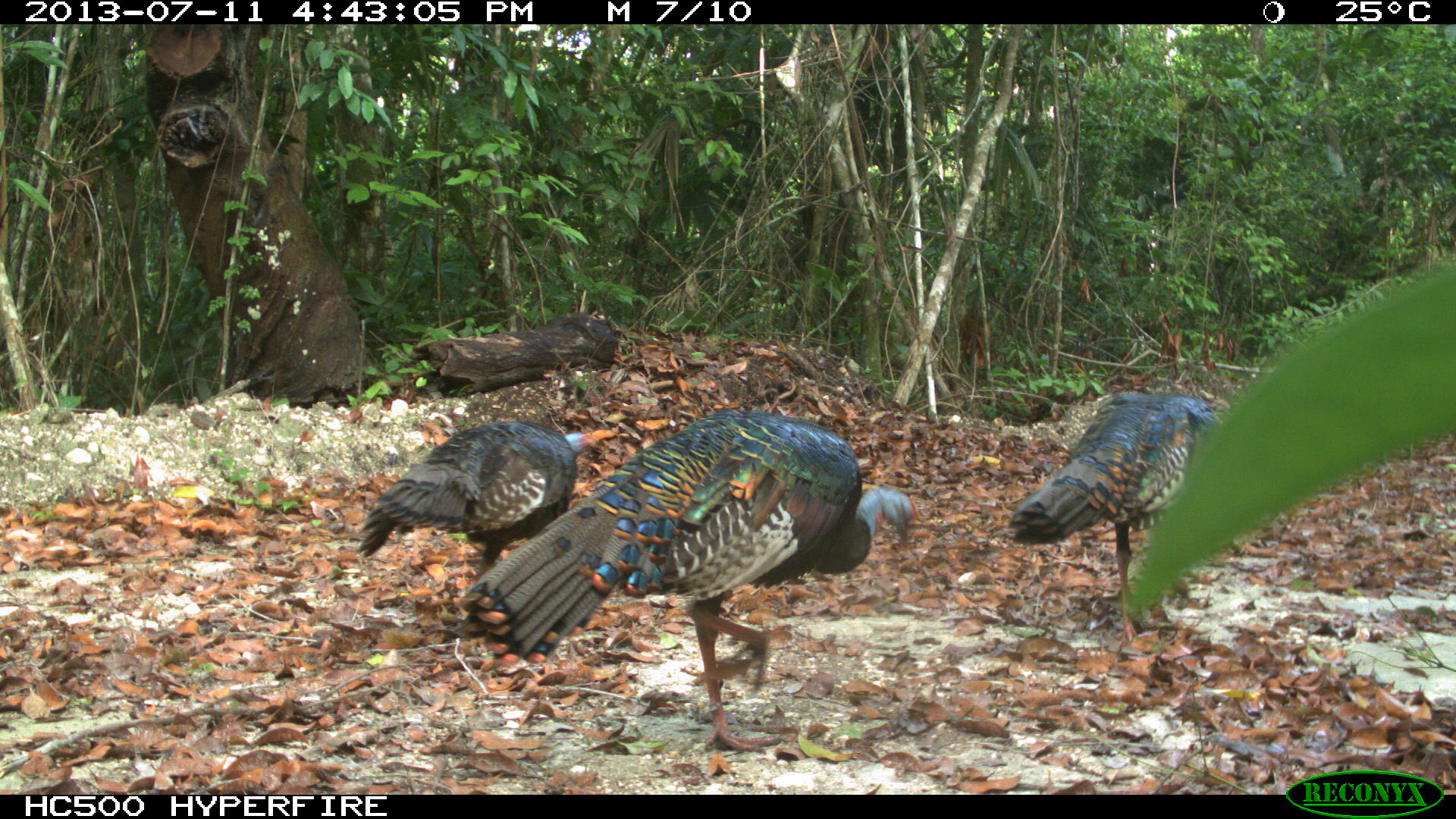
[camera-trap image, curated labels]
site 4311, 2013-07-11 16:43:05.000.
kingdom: Animalia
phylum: Chordata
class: Aves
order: Galliformes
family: Phasianidae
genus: Meleagris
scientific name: Meleagris ocellata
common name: ocellated turkey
Meleagris ocellata (ocellated turkey), count 3.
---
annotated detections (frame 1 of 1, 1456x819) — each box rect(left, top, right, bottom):
meleagris ocellata: rect(458, 408, 920, 753); rect(1007, 390, 1221, 642); rect(355, 419, 620, 611)